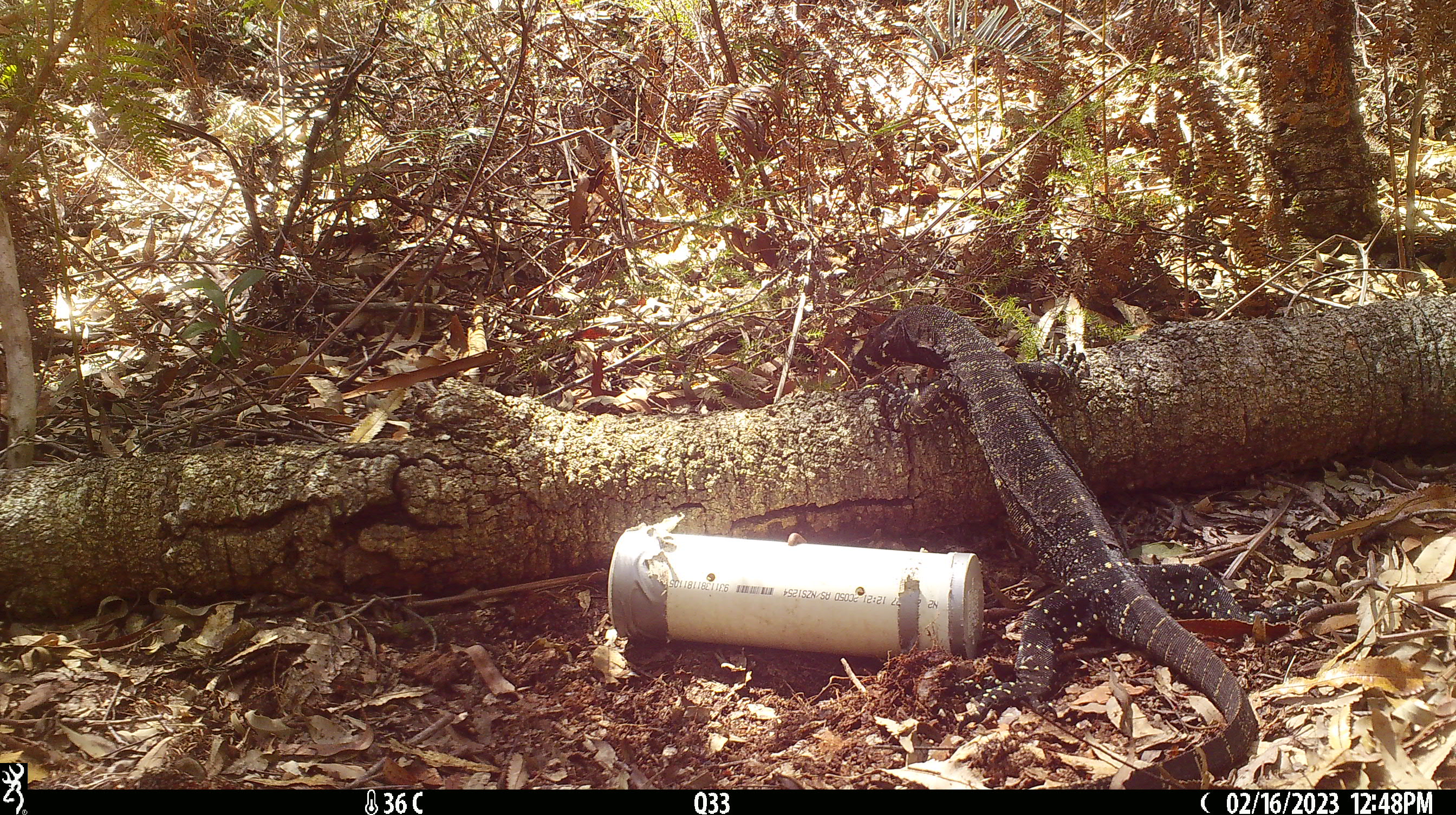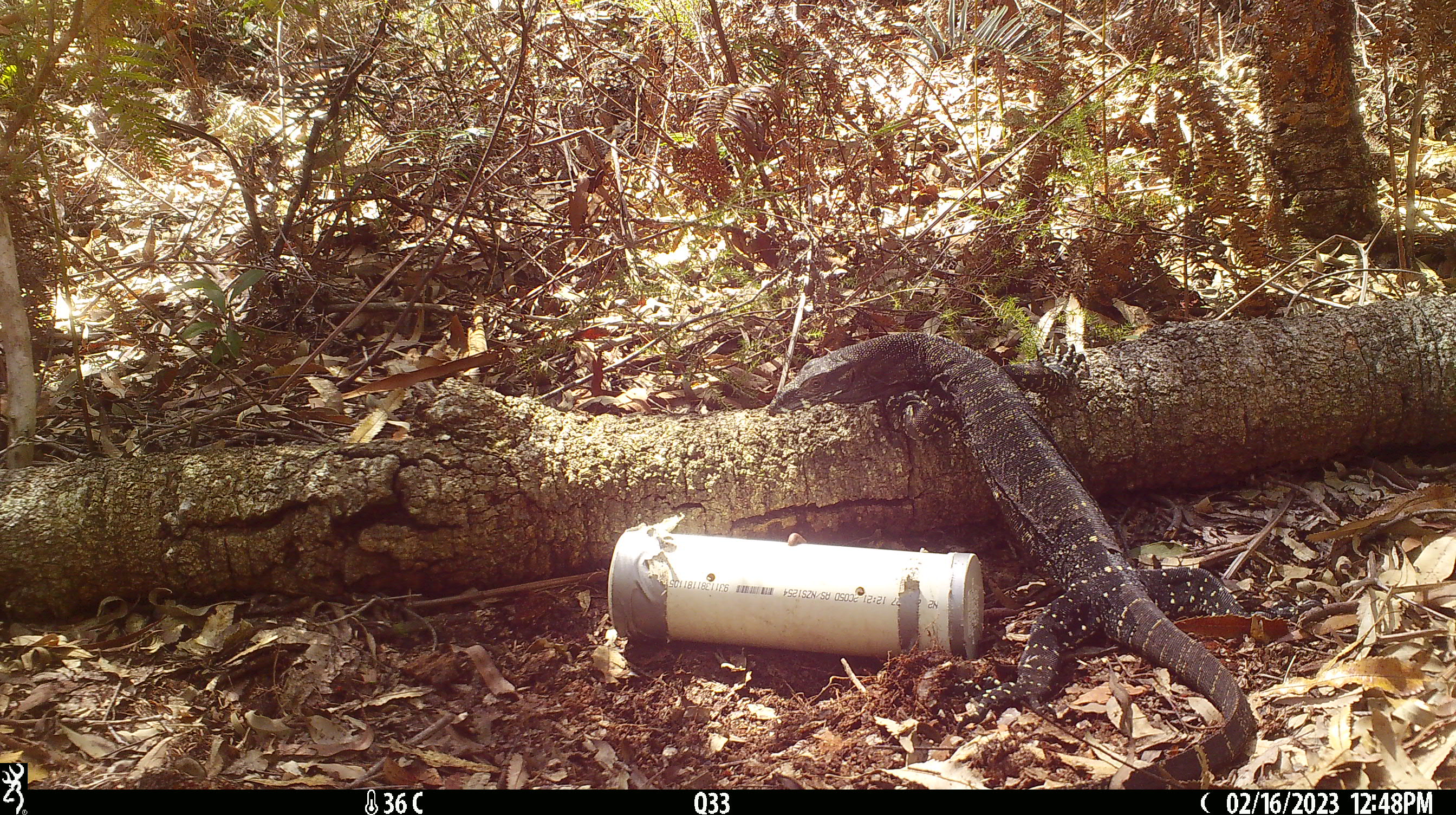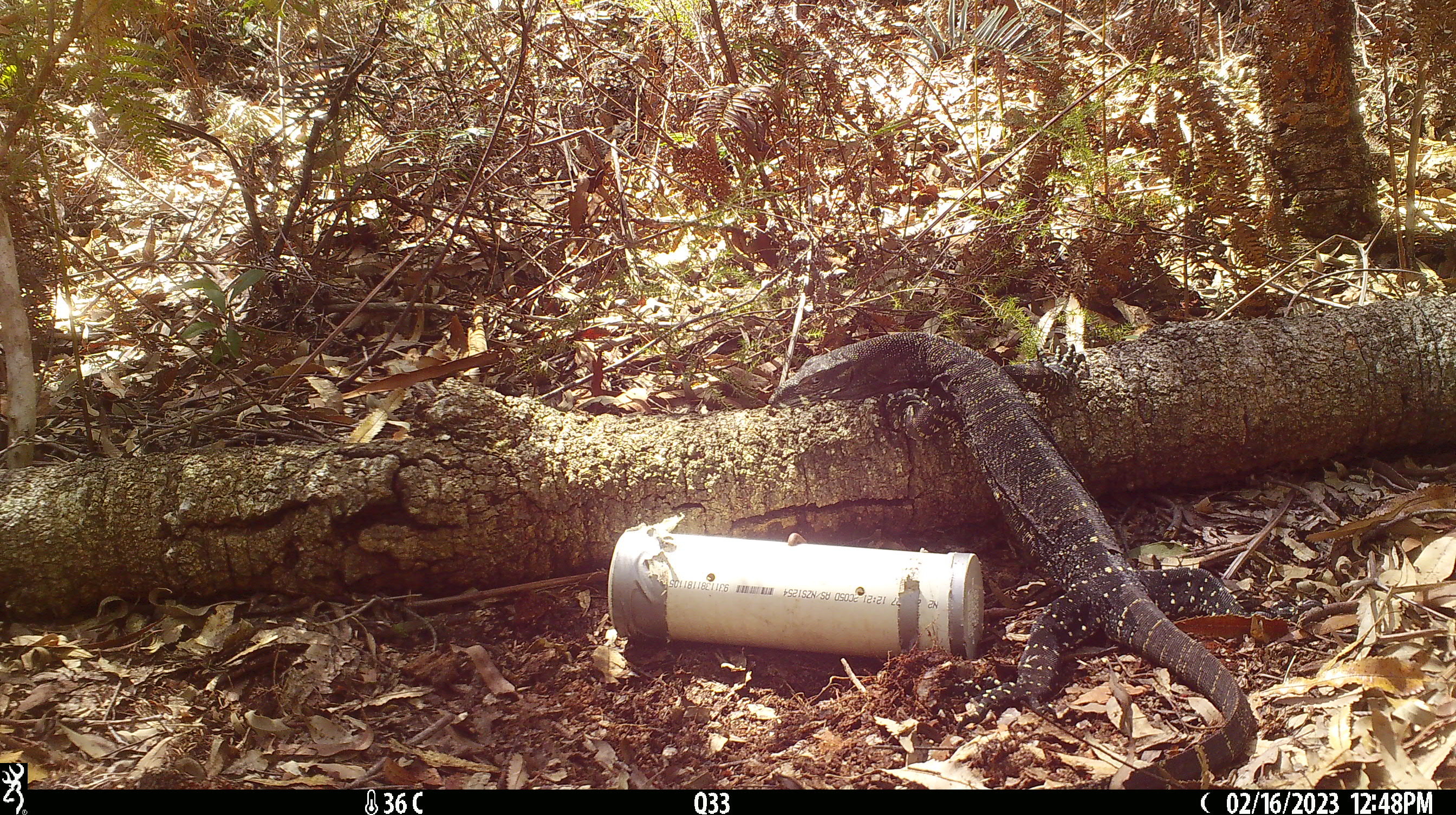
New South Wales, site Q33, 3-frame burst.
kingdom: Animalia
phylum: Chordata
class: Reptilia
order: Squamata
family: Varanidae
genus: Varanus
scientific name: Varanus varius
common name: lace monitor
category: goanna